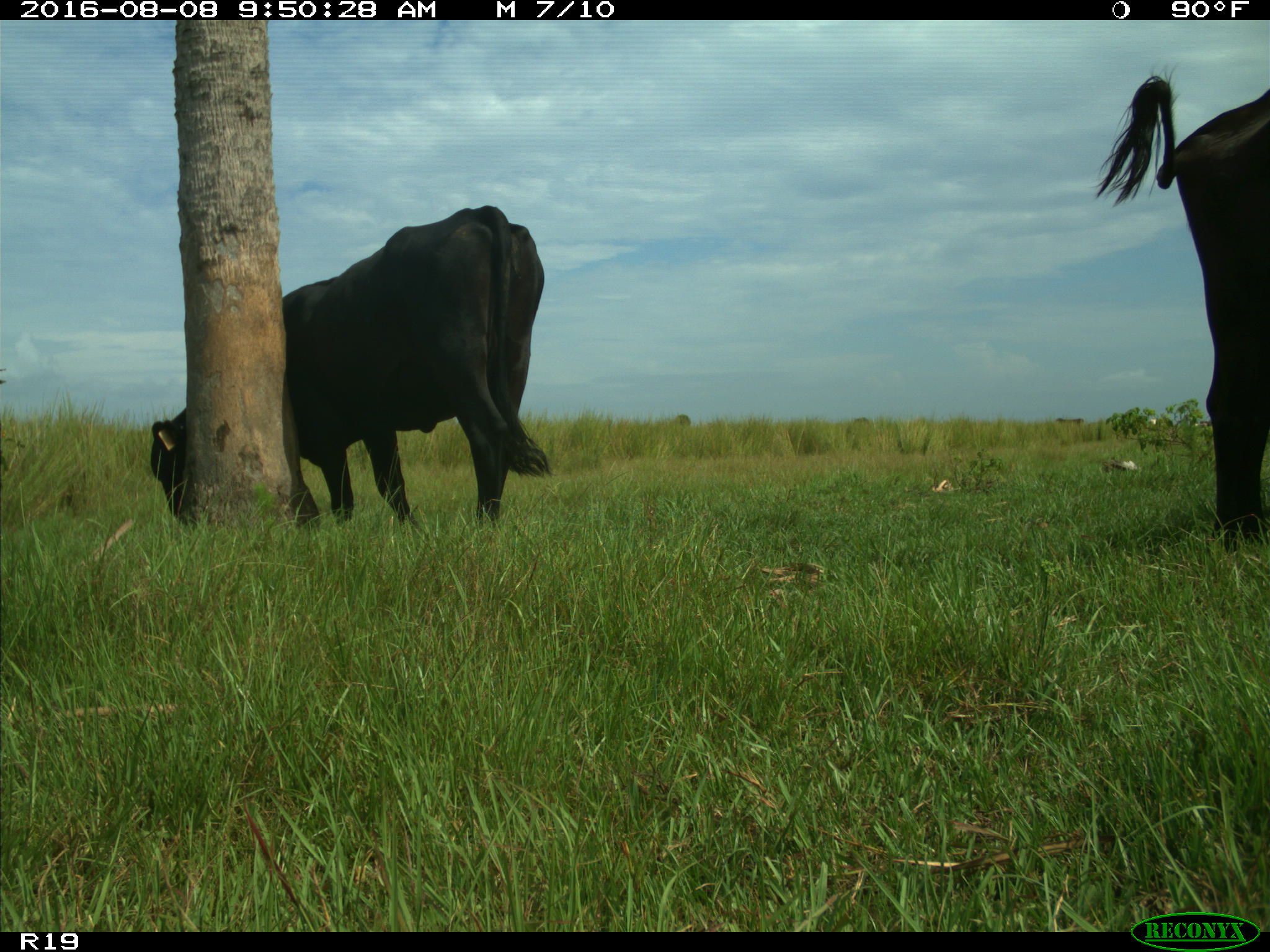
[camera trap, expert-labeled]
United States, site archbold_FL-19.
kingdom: Animalia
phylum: Chordata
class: Mammalia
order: Artiodactyla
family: Bovidae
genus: Bos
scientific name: Bos taurus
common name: domestic cow